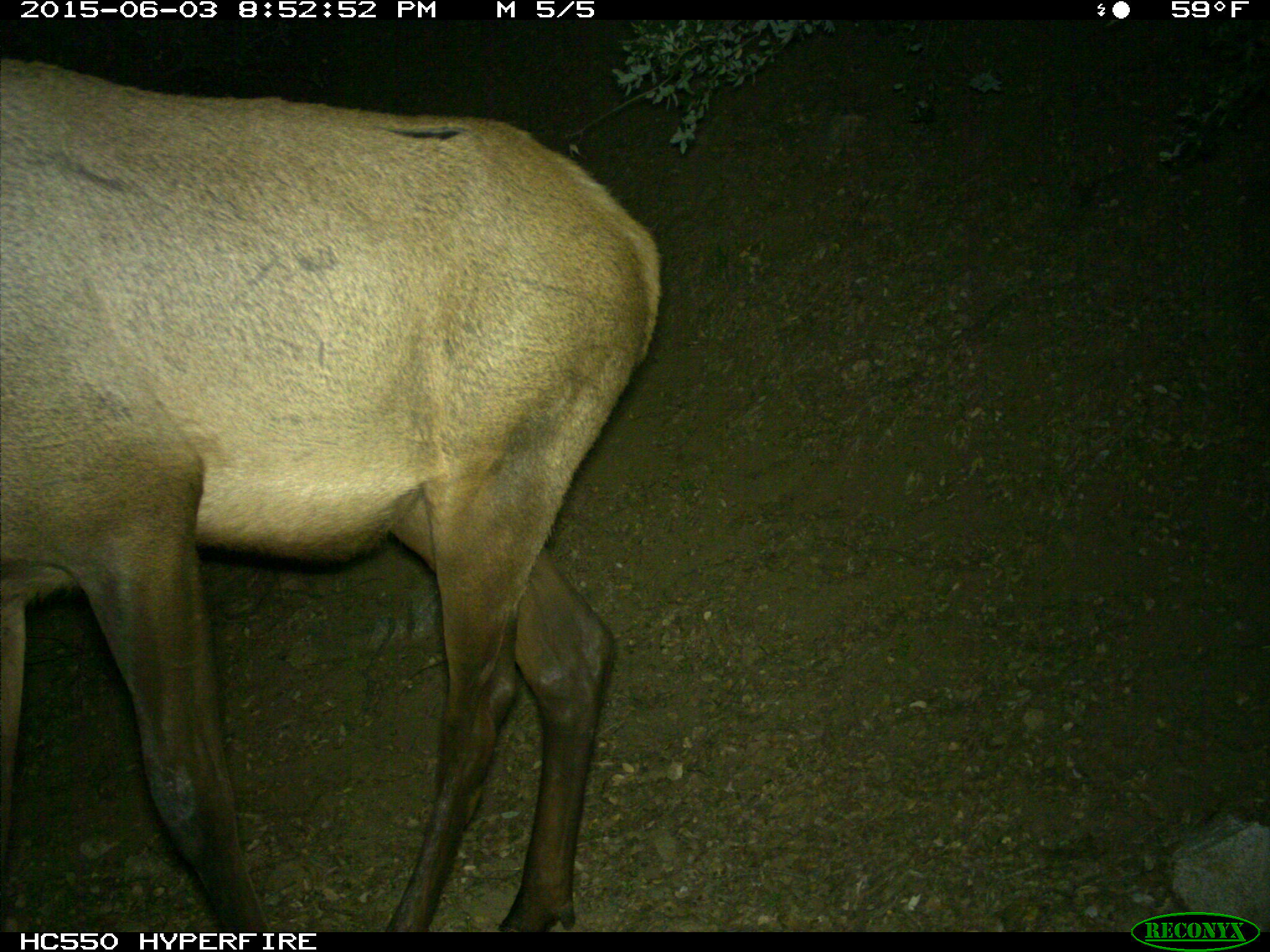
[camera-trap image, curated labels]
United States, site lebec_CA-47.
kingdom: Animalia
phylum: Chordata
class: Mammalia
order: Artiodactyla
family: Cervidae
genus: Cervus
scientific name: Cervus canadensis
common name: elk